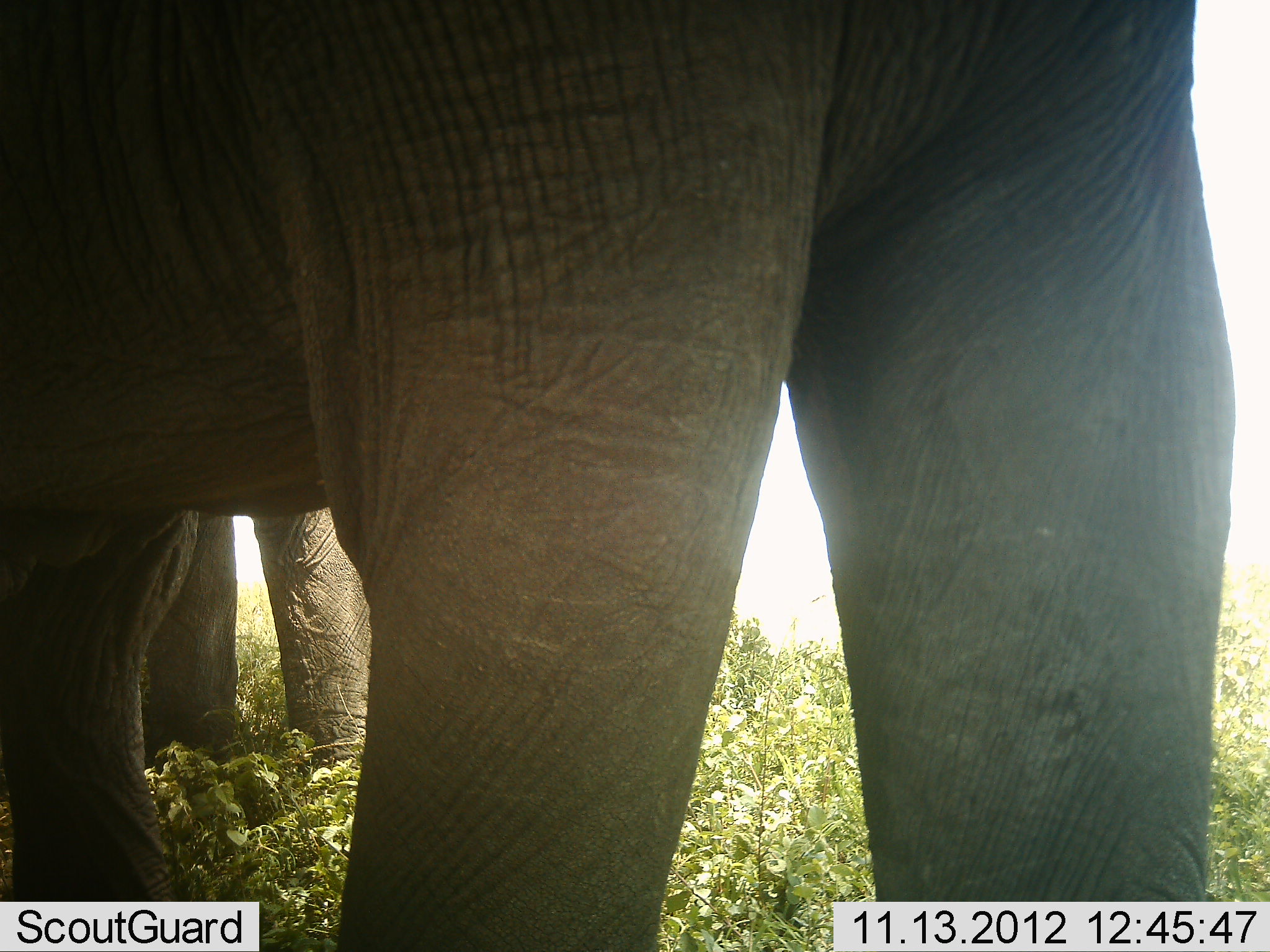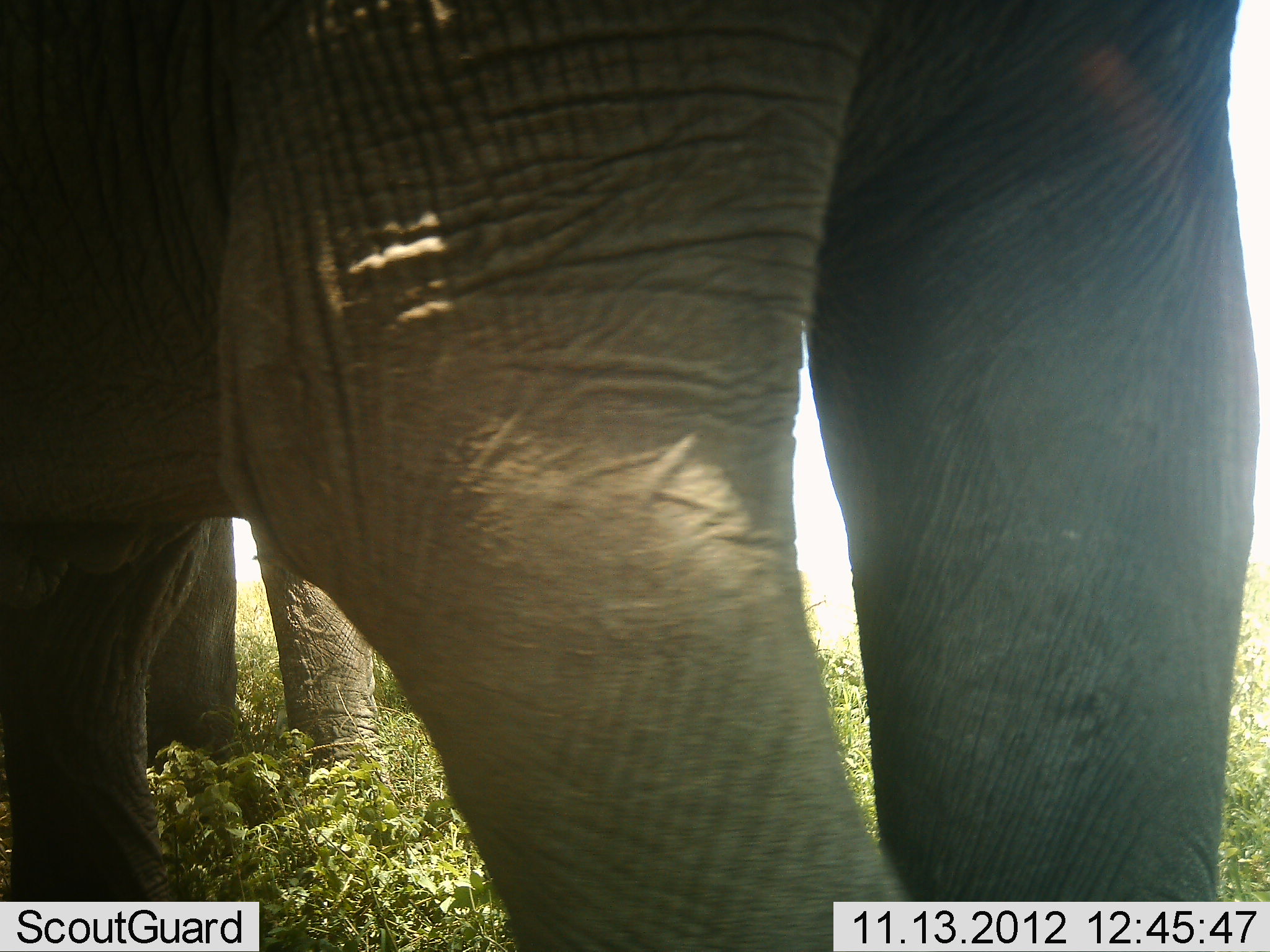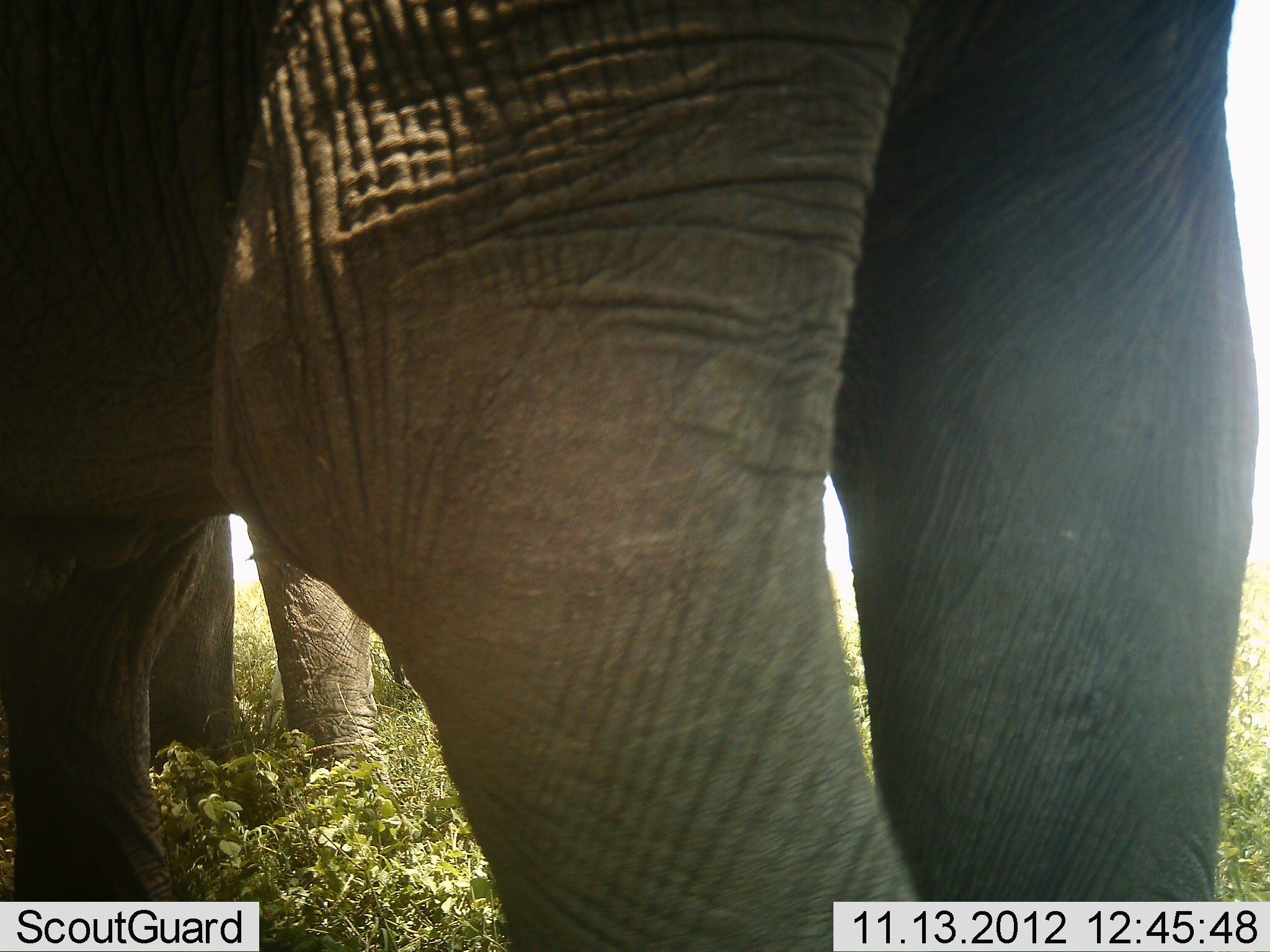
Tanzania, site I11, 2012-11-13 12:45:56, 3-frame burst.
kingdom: Animalia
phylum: Chordata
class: Mammalia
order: Proboscidea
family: Elephantidae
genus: Loxodonta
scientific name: Loxodonta africana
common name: african bush elephant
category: elephant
Elephant (african bush elephant) (Loxodonta africana), count 2. Behavior (volunteer vote fractions): standing 90%, resting 0%, moving 30%, interacting 0%. Young present (vote fraction): 0%. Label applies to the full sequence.